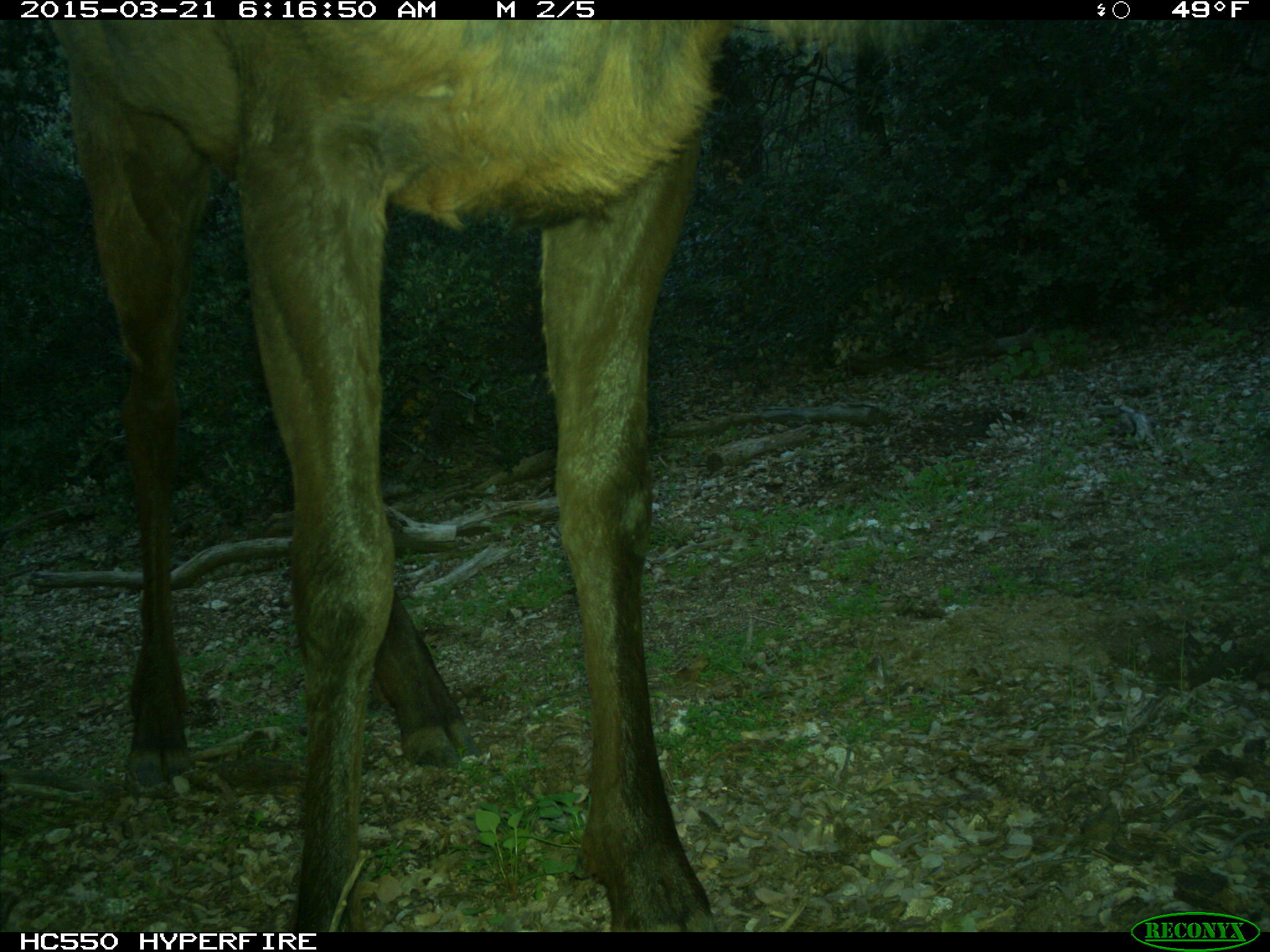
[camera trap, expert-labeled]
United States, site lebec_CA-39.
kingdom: Animalia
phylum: Chordata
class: Mammalia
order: Artiodactyla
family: Cervidae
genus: Cervus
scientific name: Cervus canadensis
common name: elk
Cervus canadensis (elk).